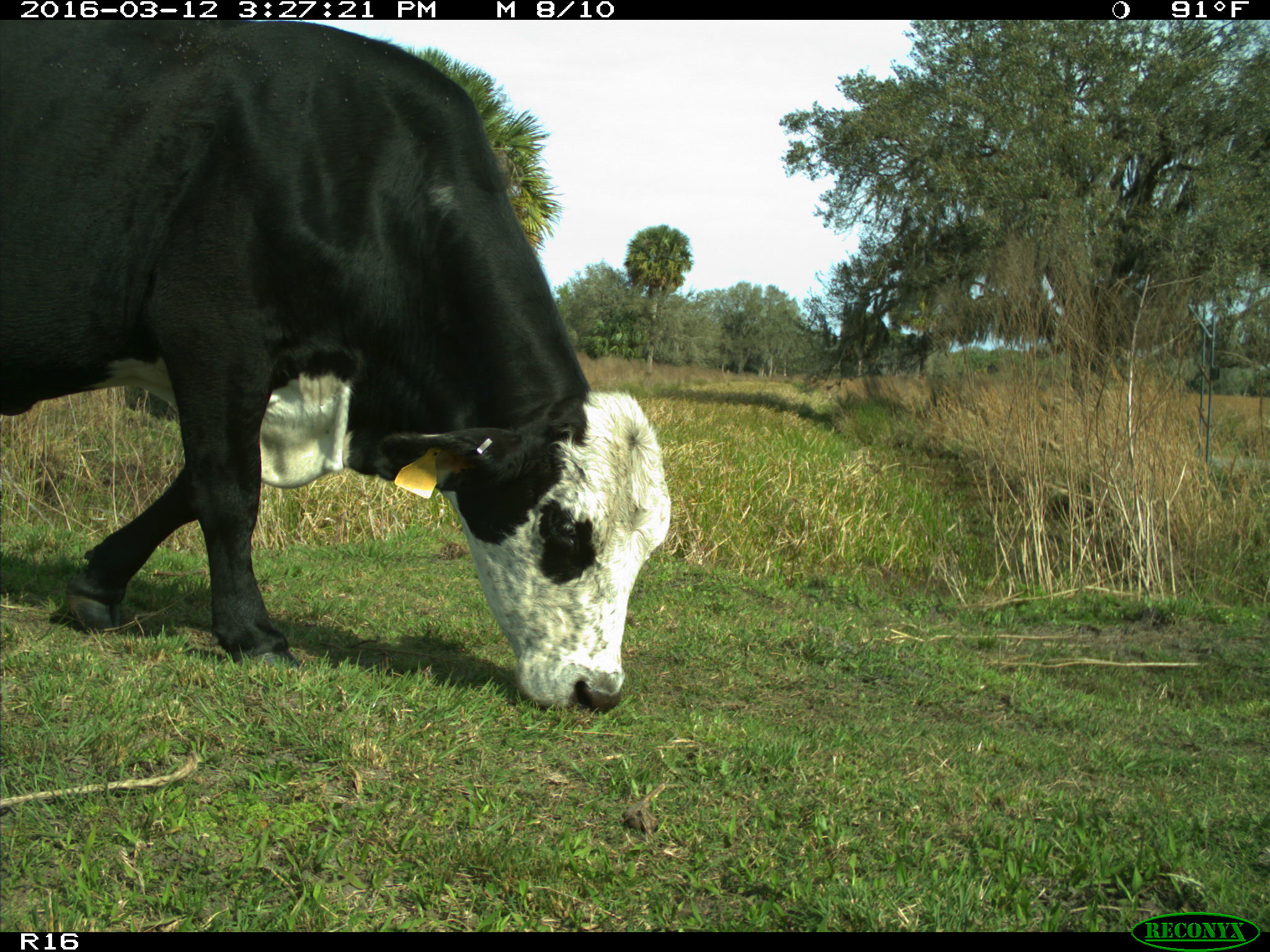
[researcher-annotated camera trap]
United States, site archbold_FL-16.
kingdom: Animalia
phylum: Chordata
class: Mammalia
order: Artiodactyla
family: Bovidae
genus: Bos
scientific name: Bos taurus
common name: domestic cow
Bos taurus (domestic cow).